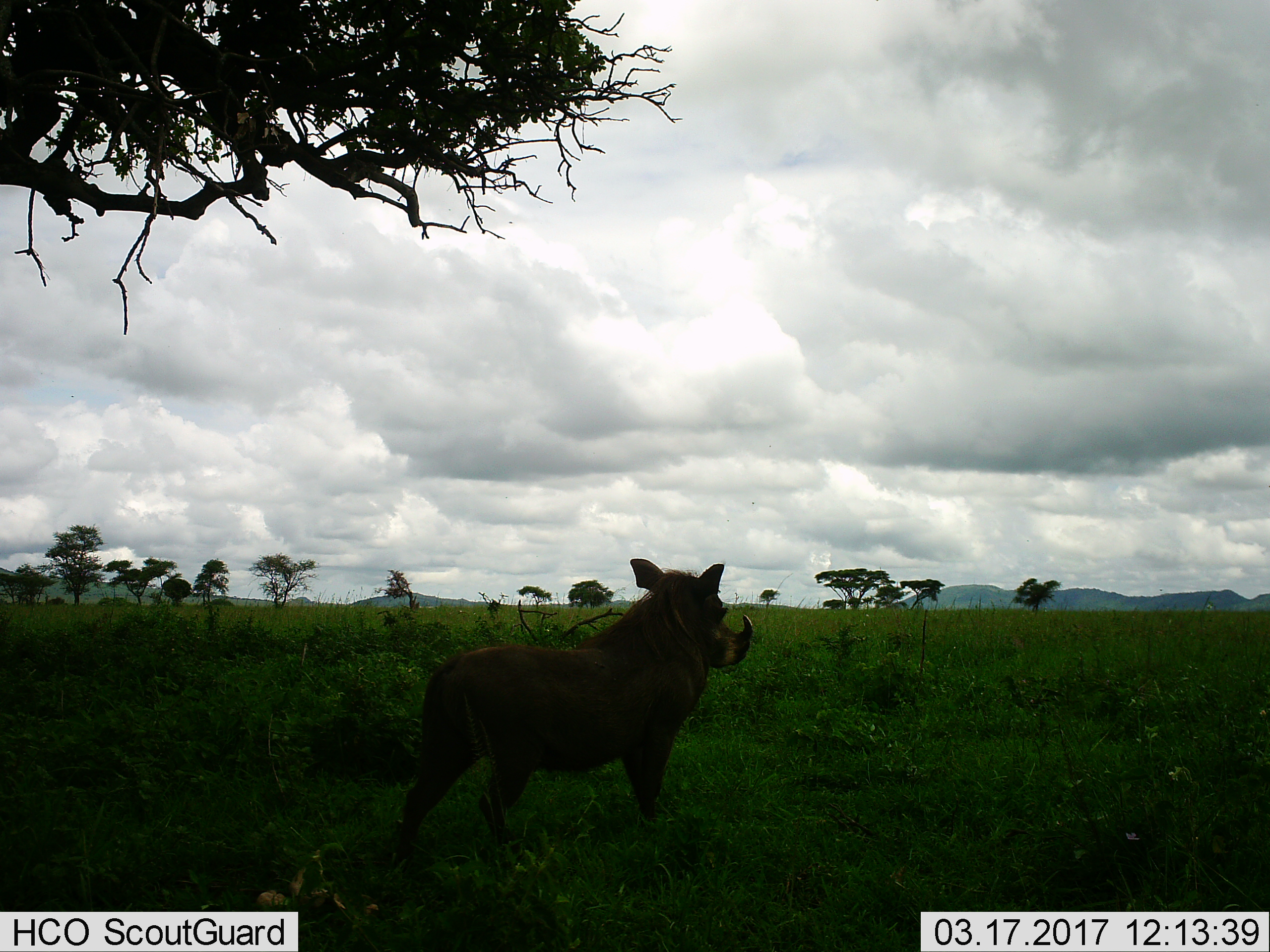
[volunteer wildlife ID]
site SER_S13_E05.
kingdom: Animalia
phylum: Chordata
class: Mammalia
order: Artiodactyla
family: Suidae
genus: Phacochoerus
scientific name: Phacochoerus africanus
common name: warthog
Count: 1.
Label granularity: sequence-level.